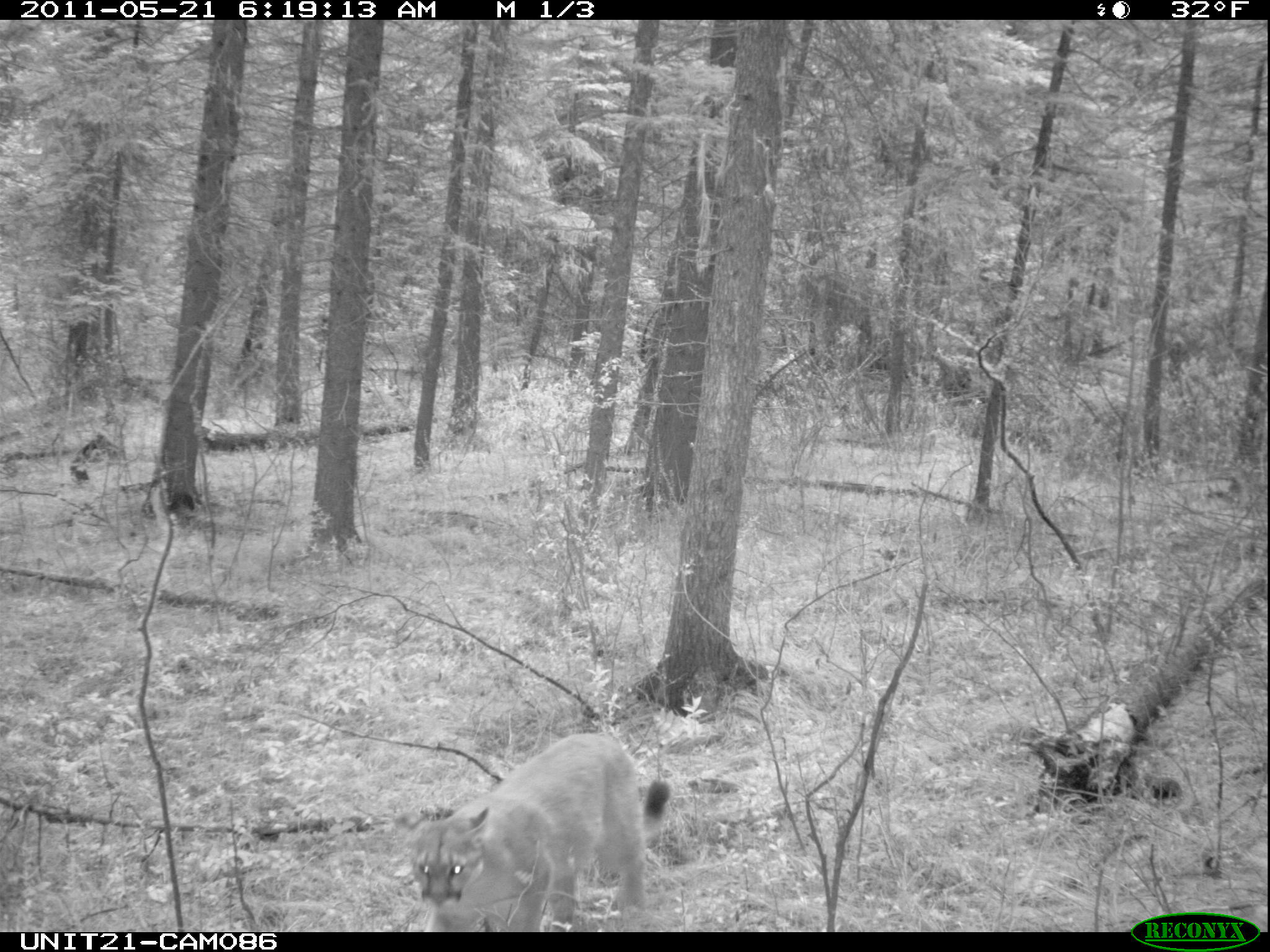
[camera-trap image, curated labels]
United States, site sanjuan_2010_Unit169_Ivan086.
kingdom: Animalia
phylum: Chordata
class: Mammalia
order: Carnivora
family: Felidae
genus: Puma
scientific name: Puma concolor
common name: mountain lion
Puma concolor (mountain lion).